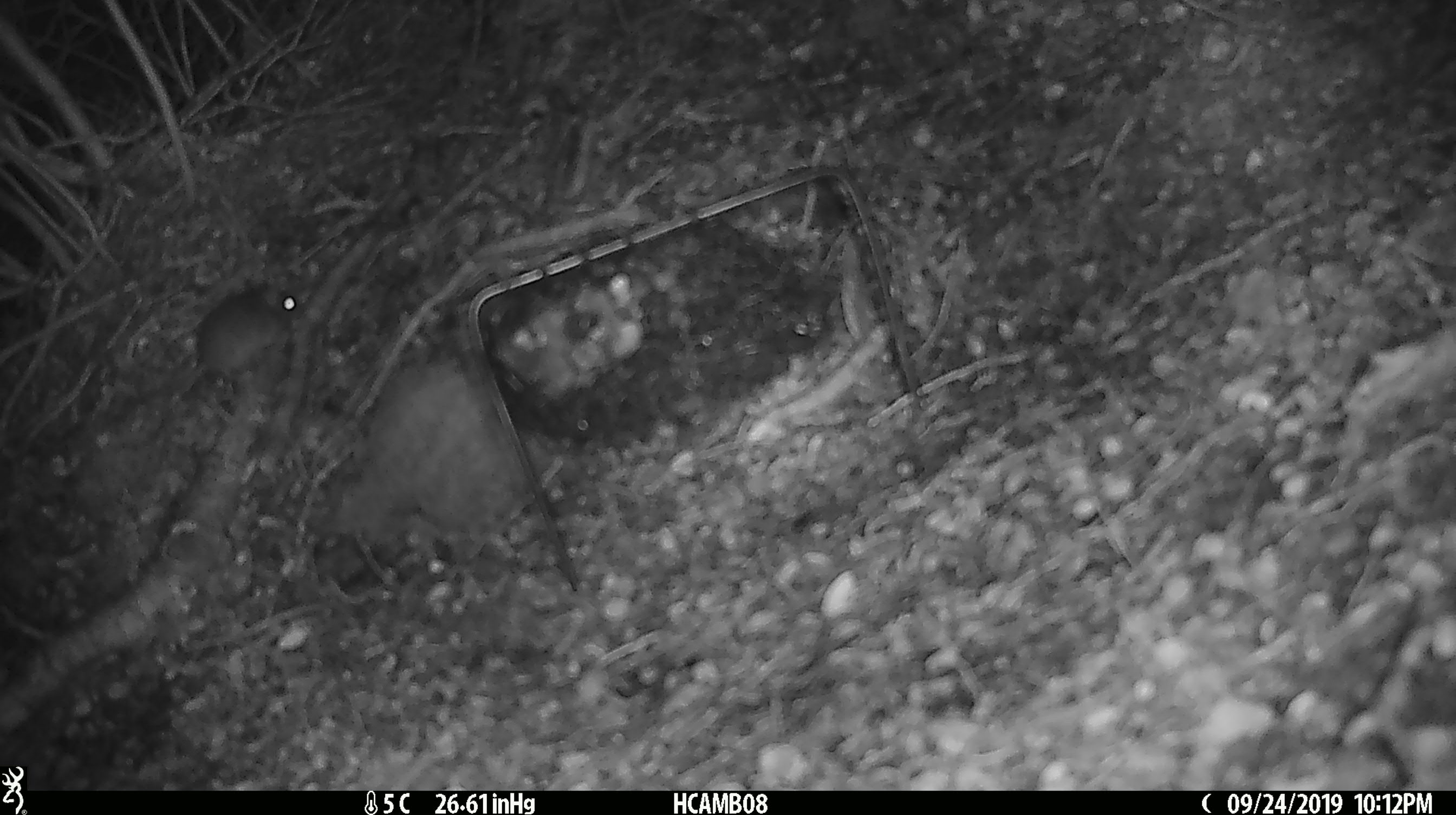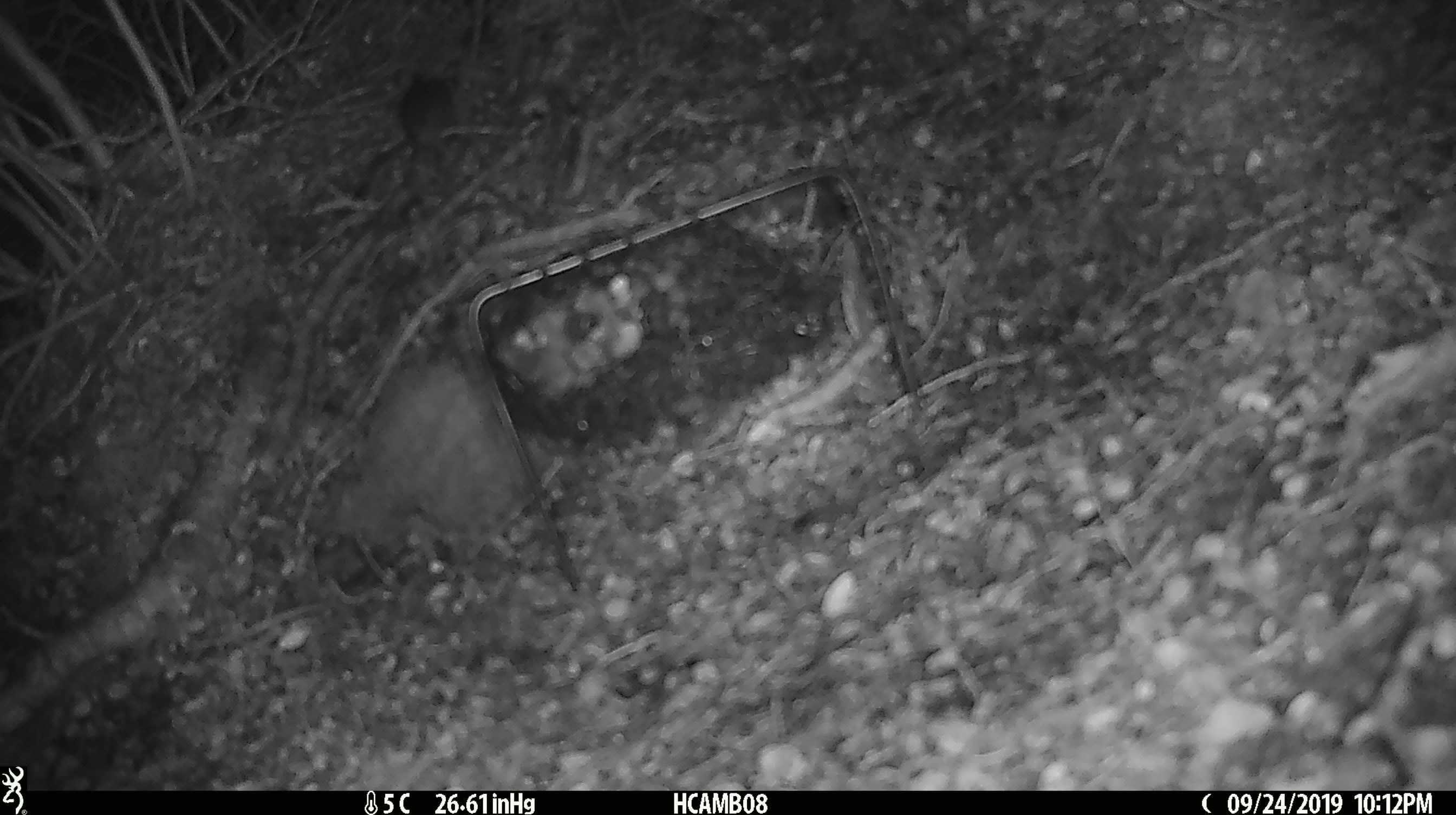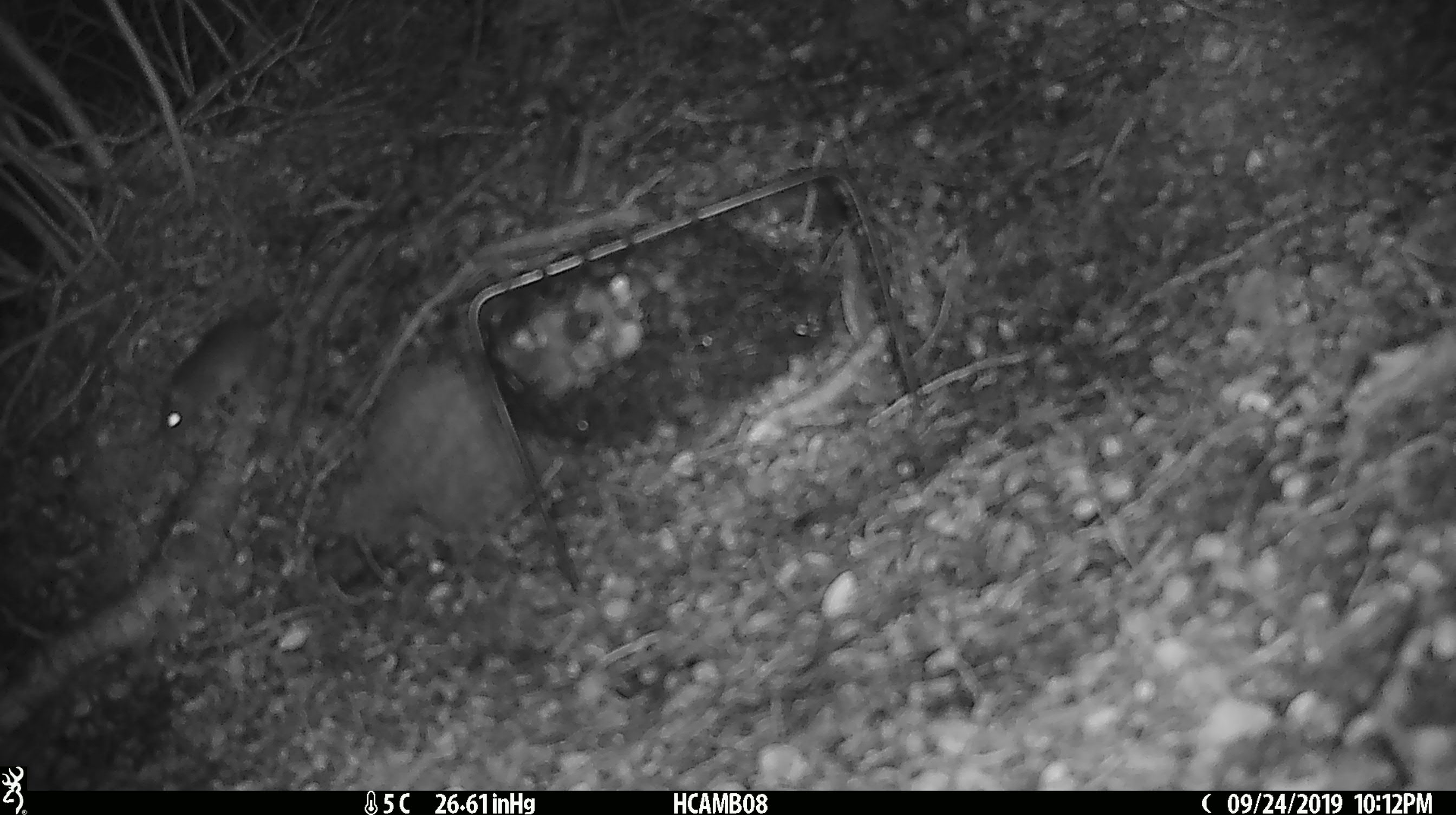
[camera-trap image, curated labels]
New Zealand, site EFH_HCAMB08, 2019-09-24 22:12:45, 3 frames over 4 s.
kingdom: Animalia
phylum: Chordata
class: Mammalia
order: Rodentia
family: Muridae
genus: Mus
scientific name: Mus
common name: mouse